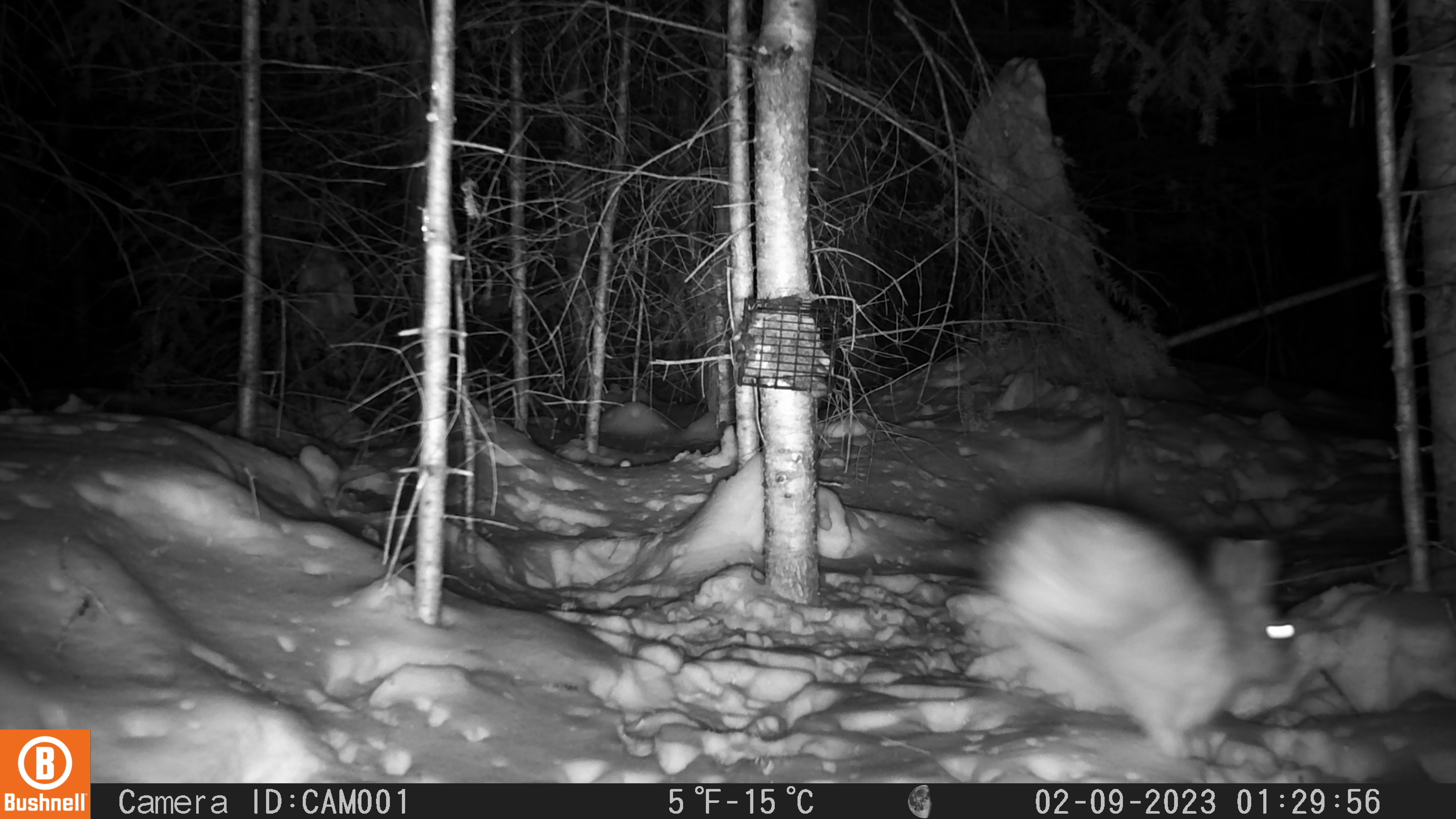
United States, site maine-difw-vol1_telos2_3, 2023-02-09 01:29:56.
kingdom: Animalia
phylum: Chordata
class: Mammalia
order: Lagomorpha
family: Leporidae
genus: Lepus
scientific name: Lepus americanus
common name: snowshoe hare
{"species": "snowshoe hare (Lepus americanus)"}